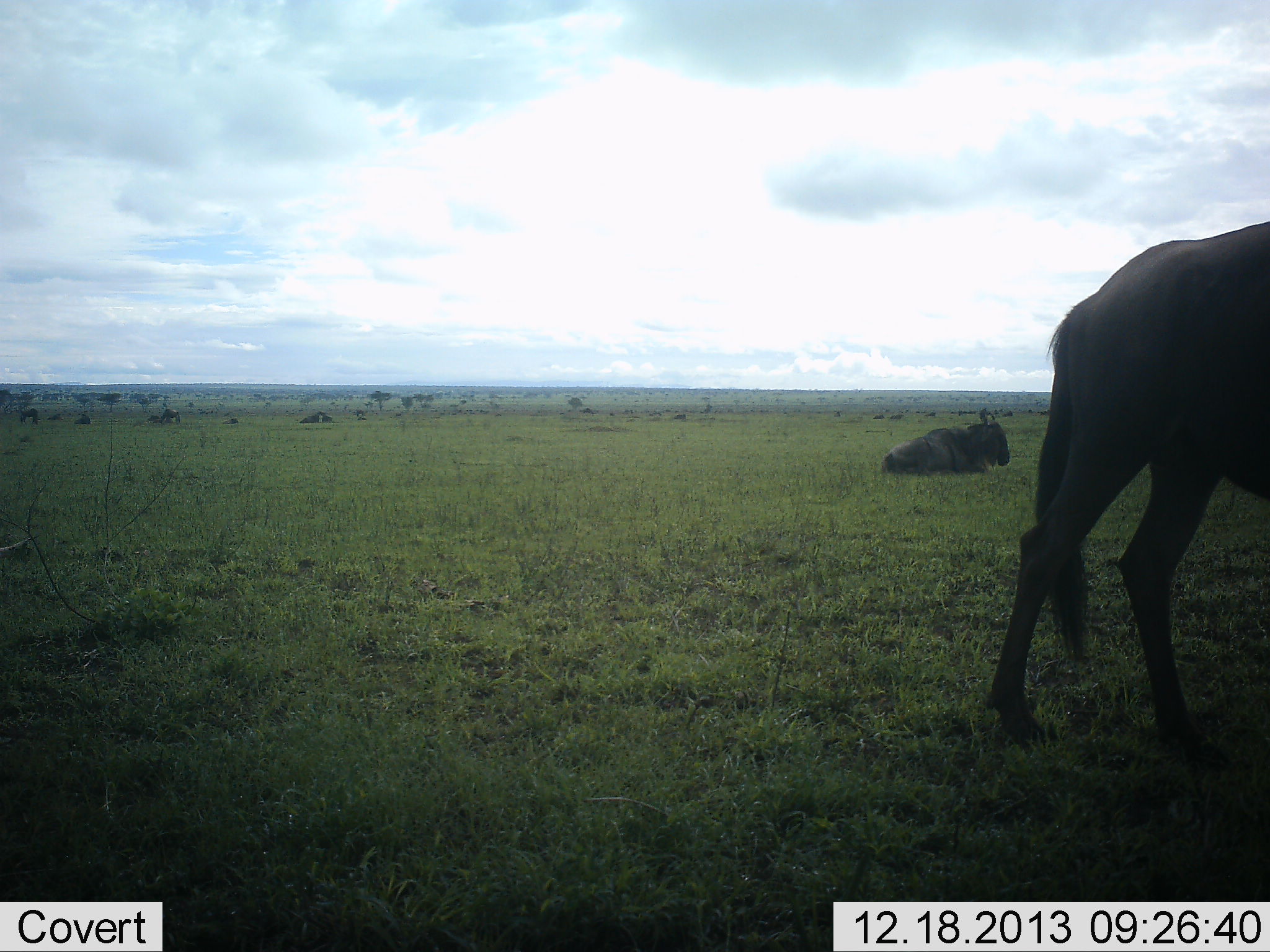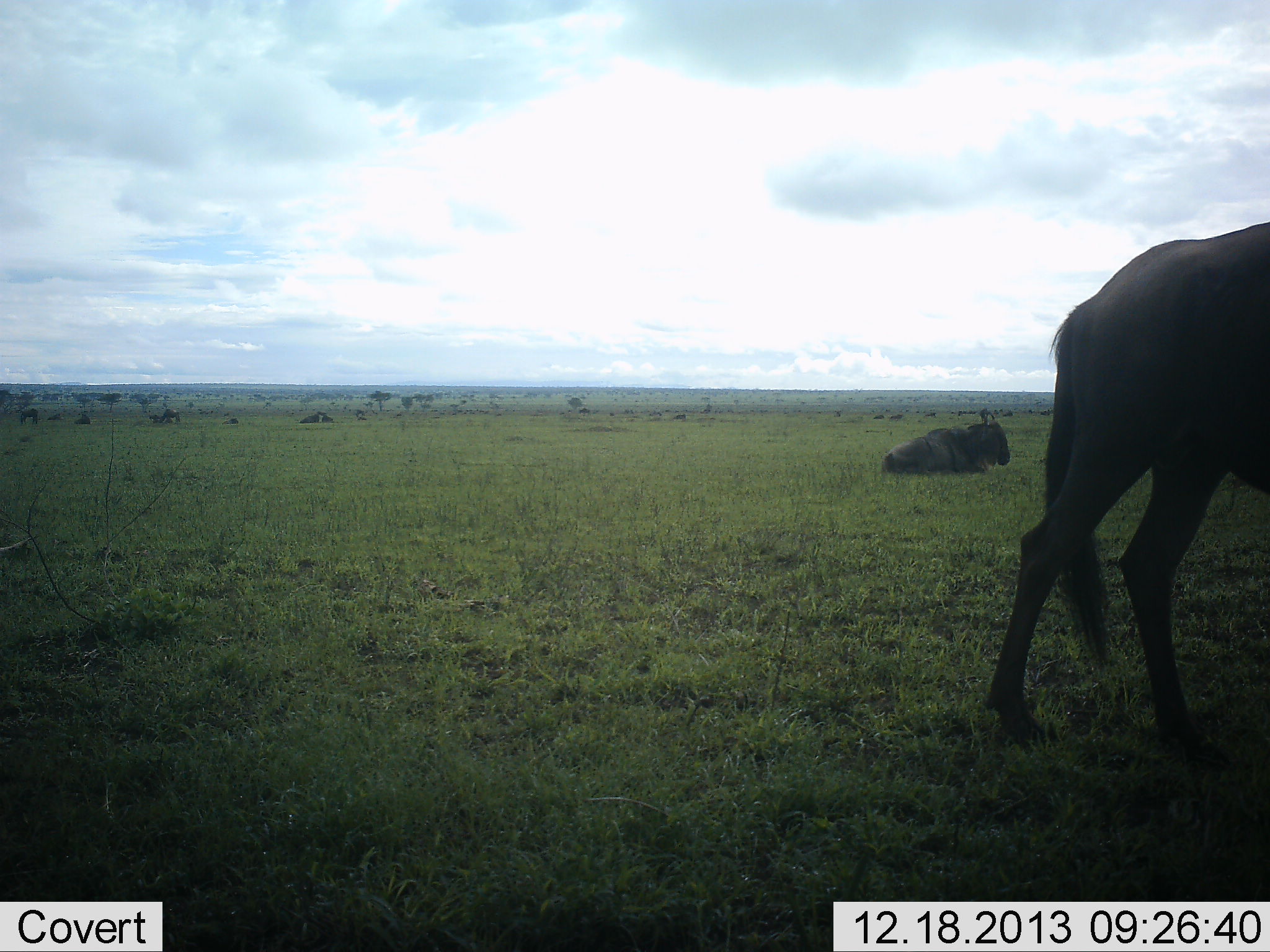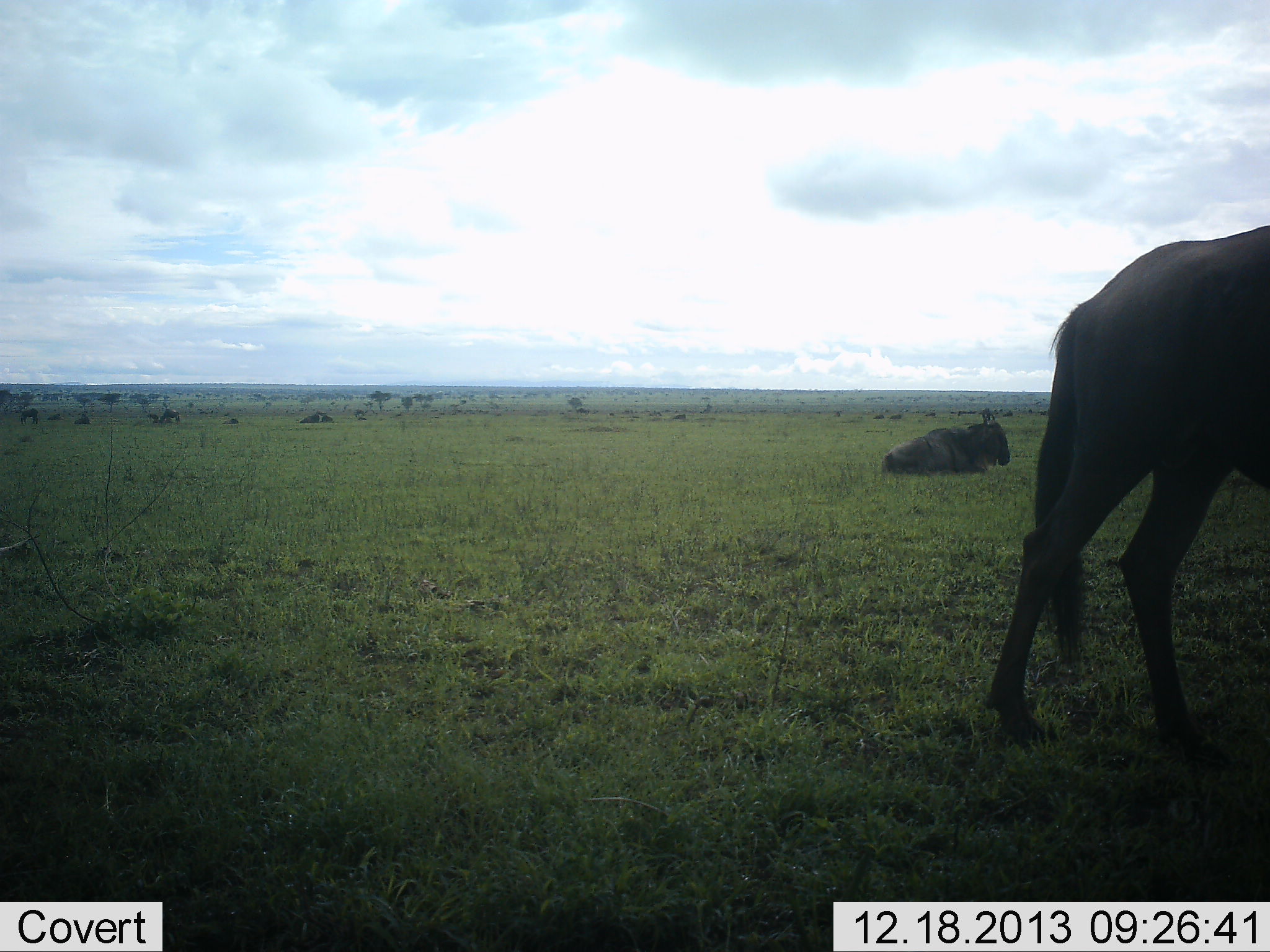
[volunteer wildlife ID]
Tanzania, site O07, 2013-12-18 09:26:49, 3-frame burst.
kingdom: Animalia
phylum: Chordata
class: Mammalia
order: Artiodactyla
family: Bovidae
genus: Connochaetes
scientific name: Connochaetes taurinus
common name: blue wildebeest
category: wildebeest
Wildebeest (blue wildebeest) (Connochaetes taurinus), count 10. Behavior (volunteer vote fractions): standing 70%, resting 100%, moving 40%, interacting 0%. Young present (vote fraction): 0%. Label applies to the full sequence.